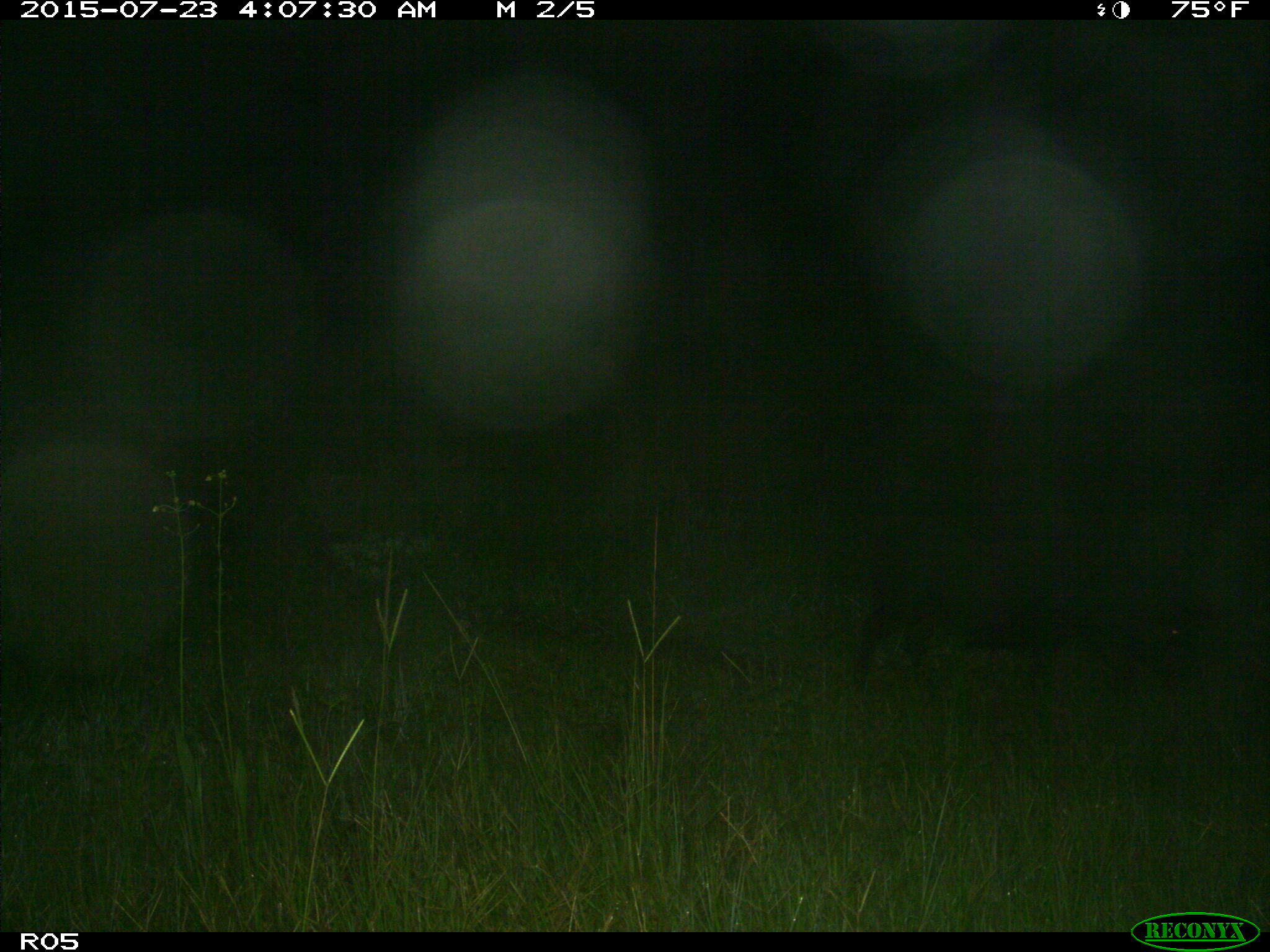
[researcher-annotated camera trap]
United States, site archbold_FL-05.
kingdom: Animalia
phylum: Chordata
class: Mammalia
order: Artiodactyla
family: Suidae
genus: Sus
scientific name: Sus scrofa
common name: wild boar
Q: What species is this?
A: Sus scrofa (wild boar).